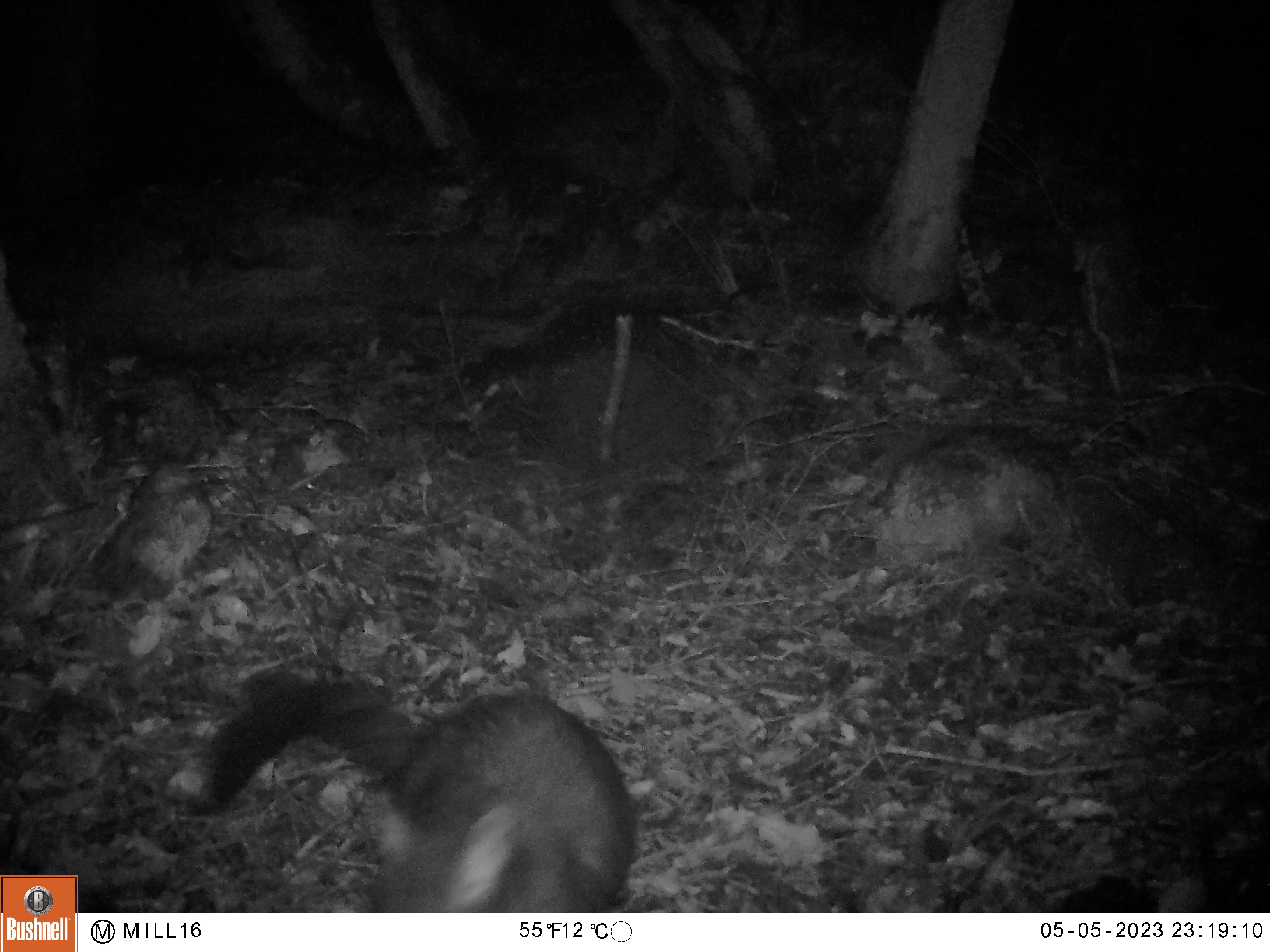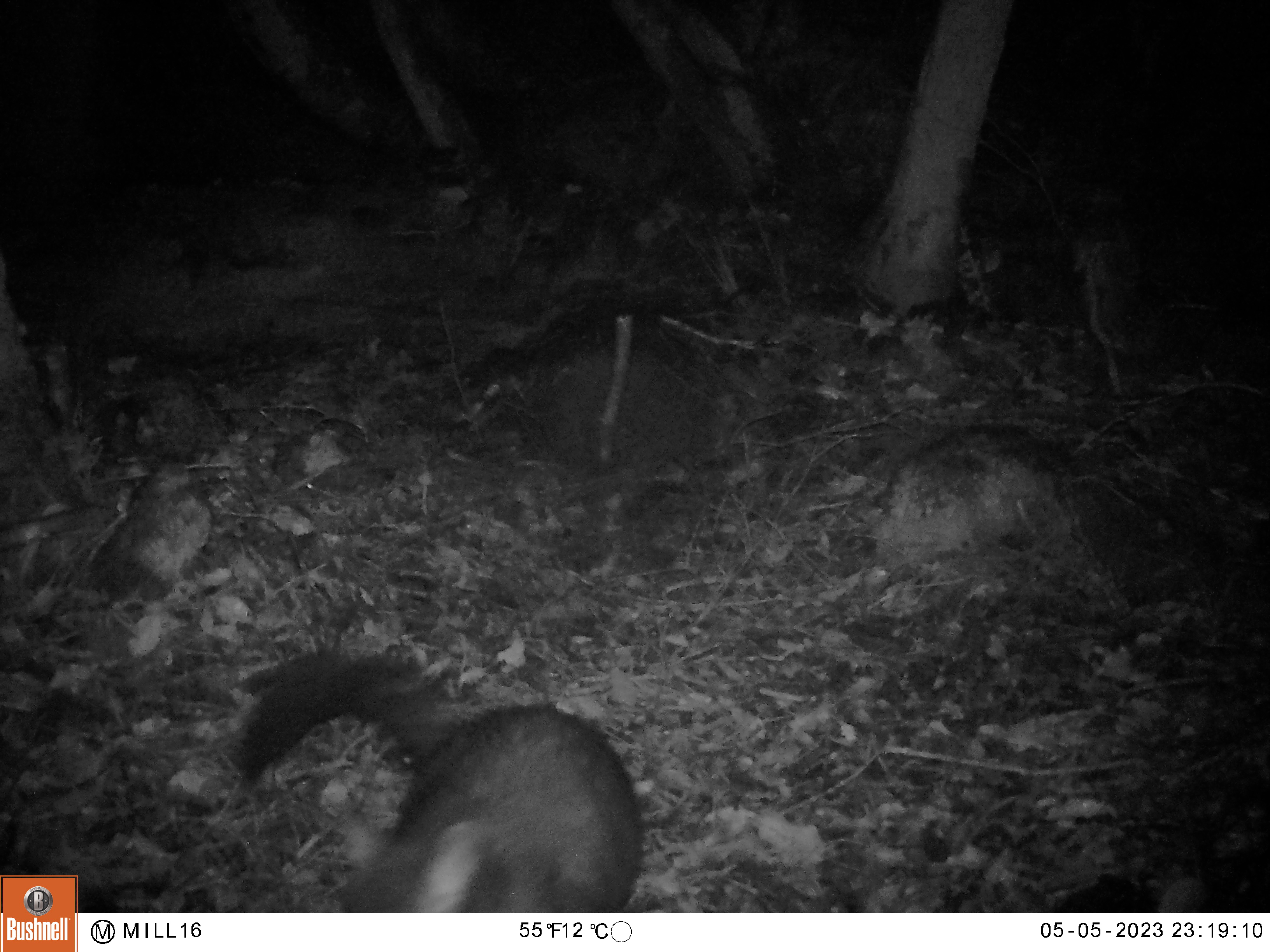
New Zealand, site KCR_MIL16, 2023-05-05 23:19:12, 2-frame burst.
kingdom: Animalia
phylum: Chordata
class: Mammalia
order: Diprotodontia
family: Phalangeridae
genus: Trichosurus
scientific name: Trichosurus vulpecula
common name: common brushtail possum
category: possum